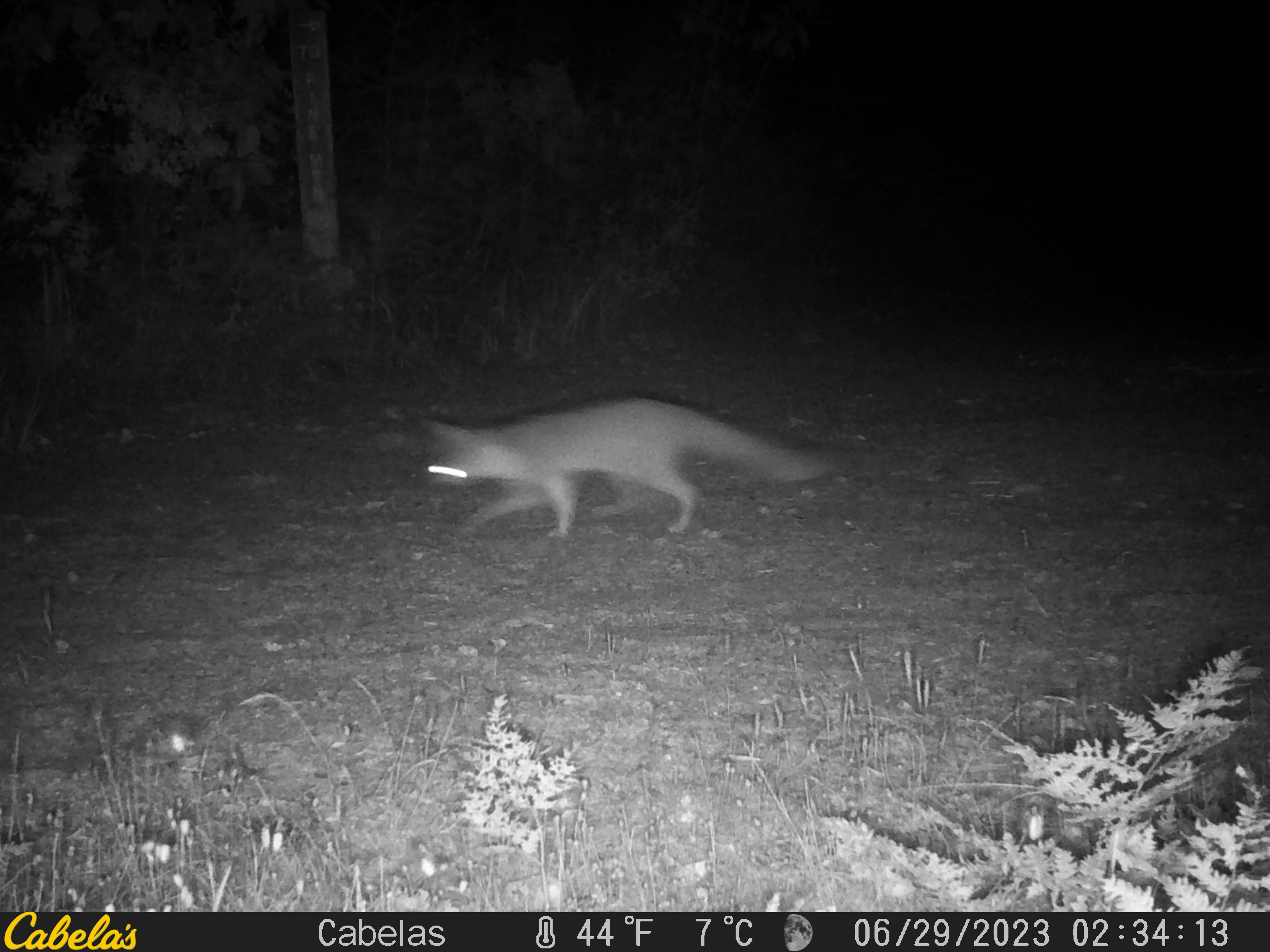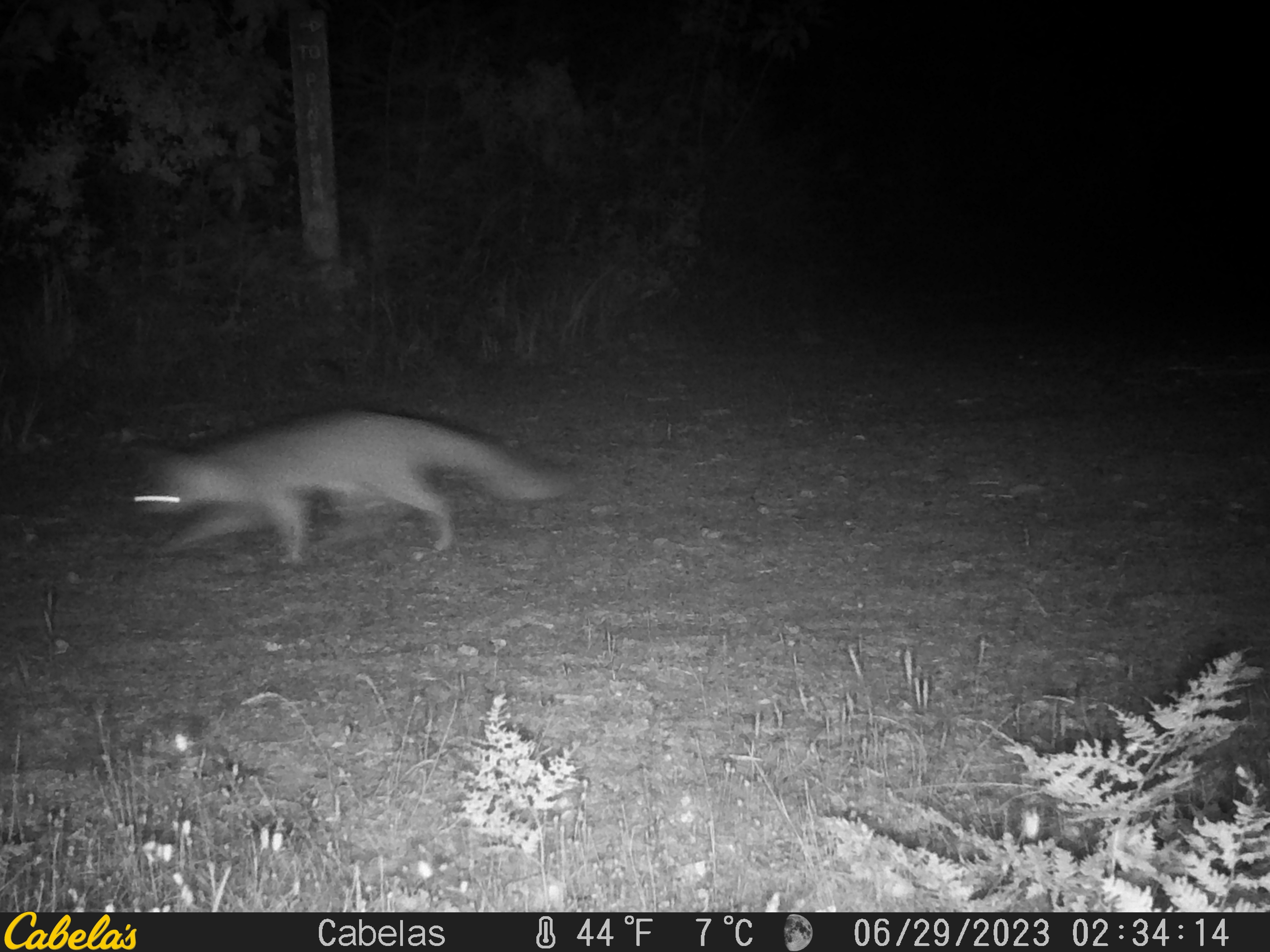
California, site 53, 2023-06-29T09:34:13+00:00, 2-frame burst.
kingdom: Animalia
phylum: Chordata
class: Mammalia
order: Carnivora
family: Canidae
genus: Urocyon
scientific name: Urocyon cinereoargenteus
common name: gray fox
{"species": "gray fox (Urocyon cinereoargenteus)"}